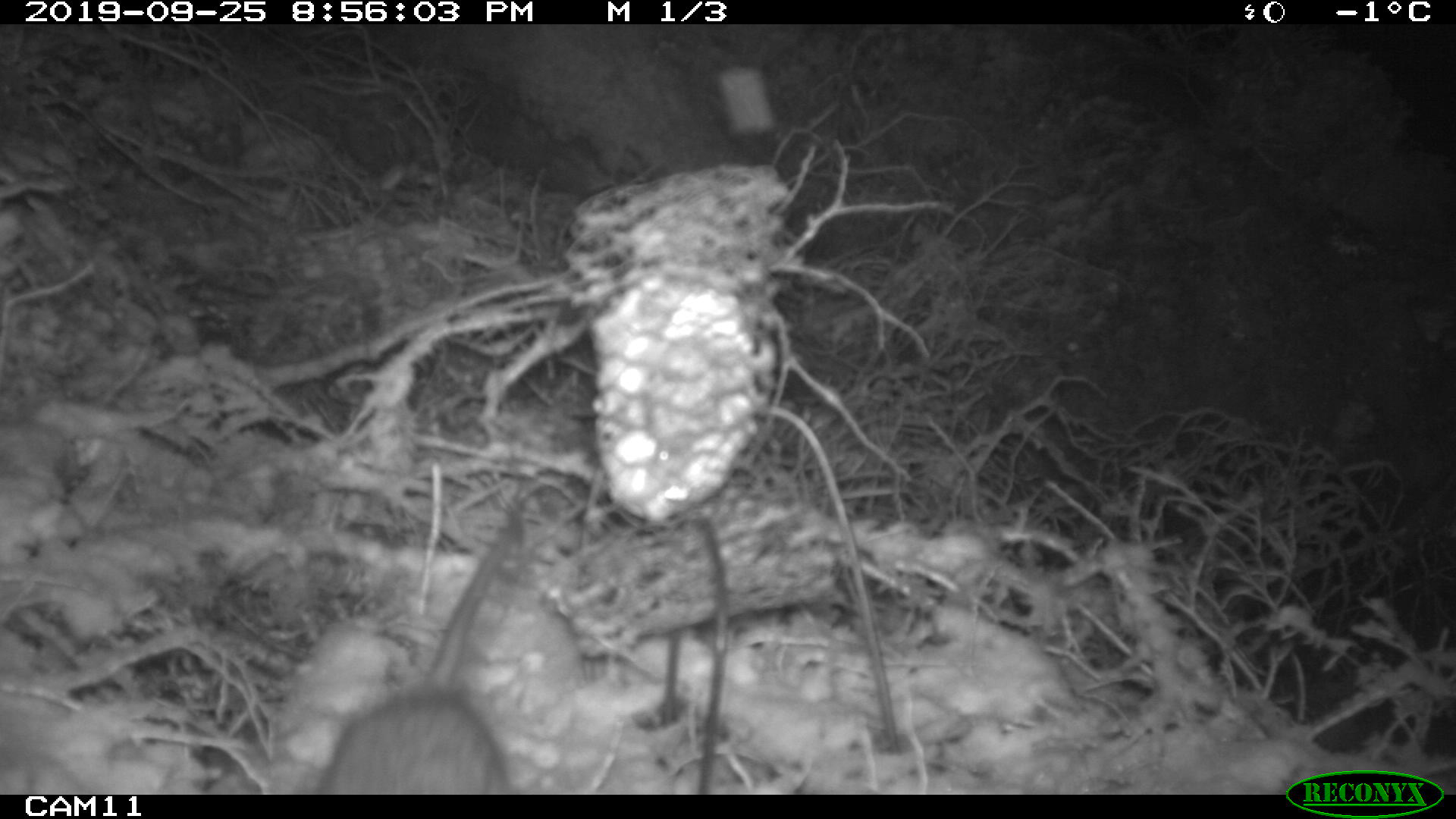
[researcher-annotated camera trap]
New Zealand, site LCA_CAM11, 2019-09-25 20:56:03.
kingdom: Animalia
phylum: Chordata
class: Mammalia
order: Rodentia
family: Muridae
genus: Rattus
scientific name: Rattus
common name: rat